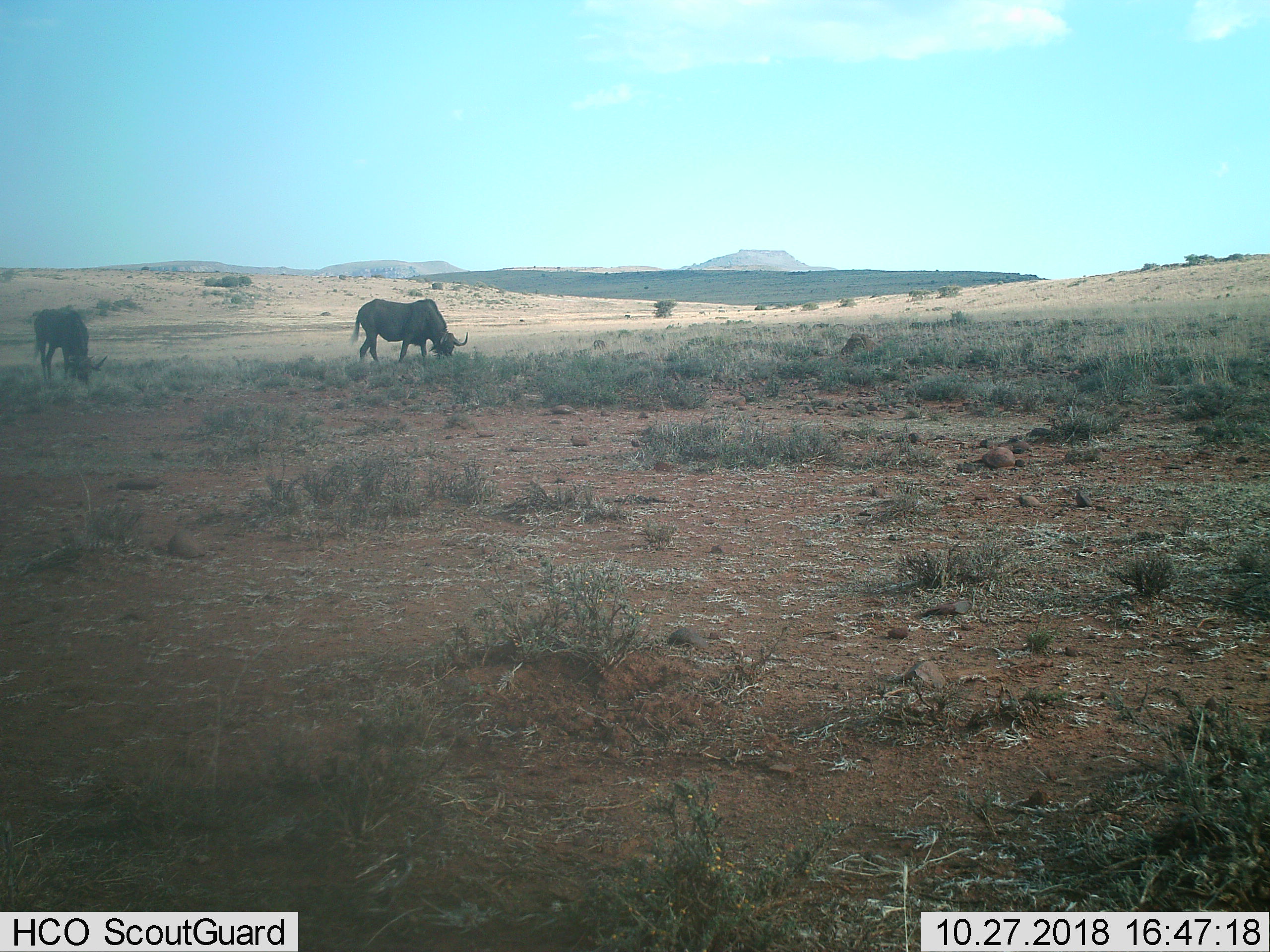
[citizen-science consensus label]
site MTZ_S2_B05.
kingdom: Animalia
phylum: Chordata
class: Mammalia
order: Artiodactyla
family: Bovidae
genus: Connochaetes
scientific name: Connochaetes gnou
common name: black wildebeest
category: wildebeestblack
Wildebeestblack (black wildebeest) (Connochaetes gnou), count 2. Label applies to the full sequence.